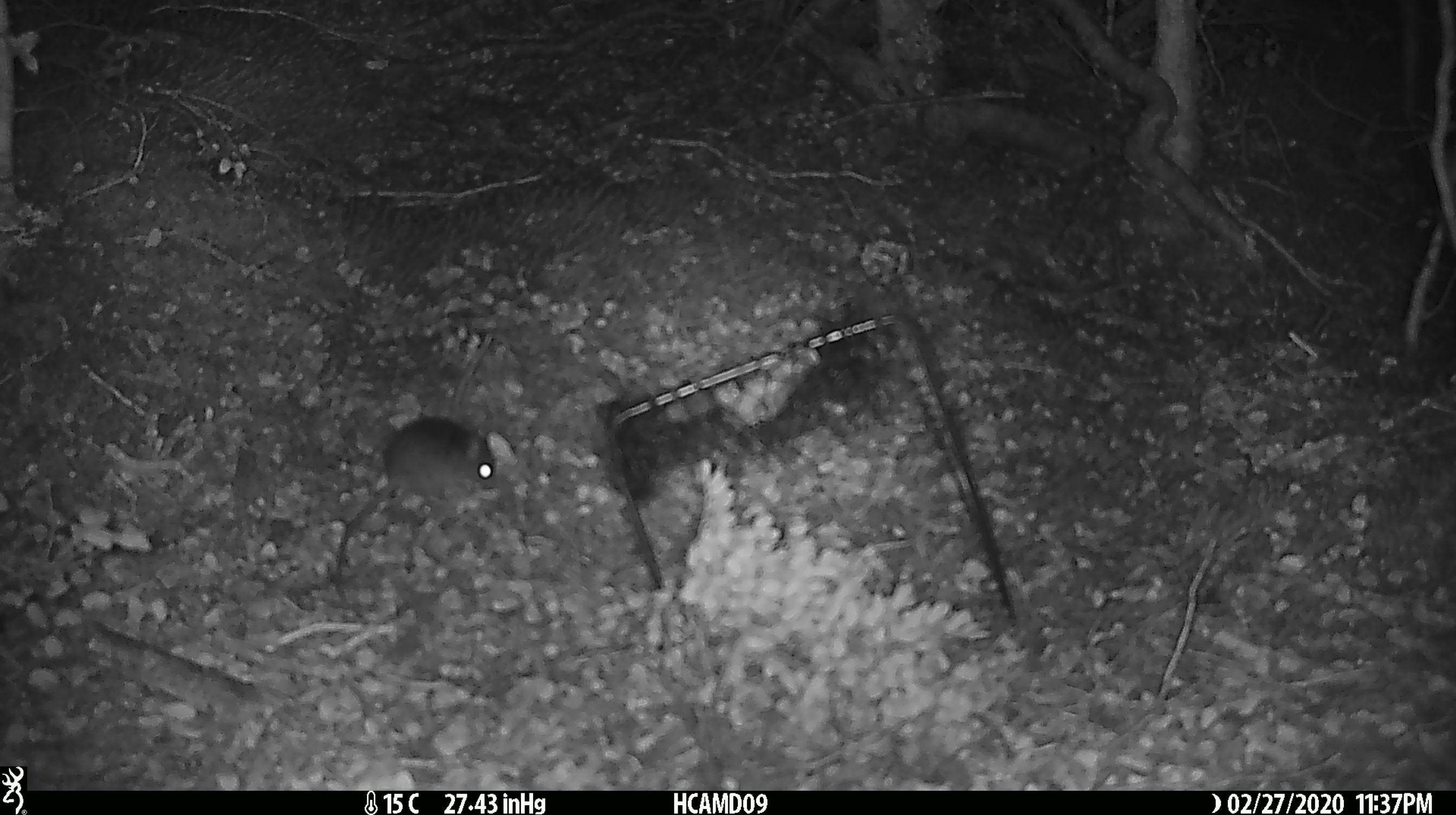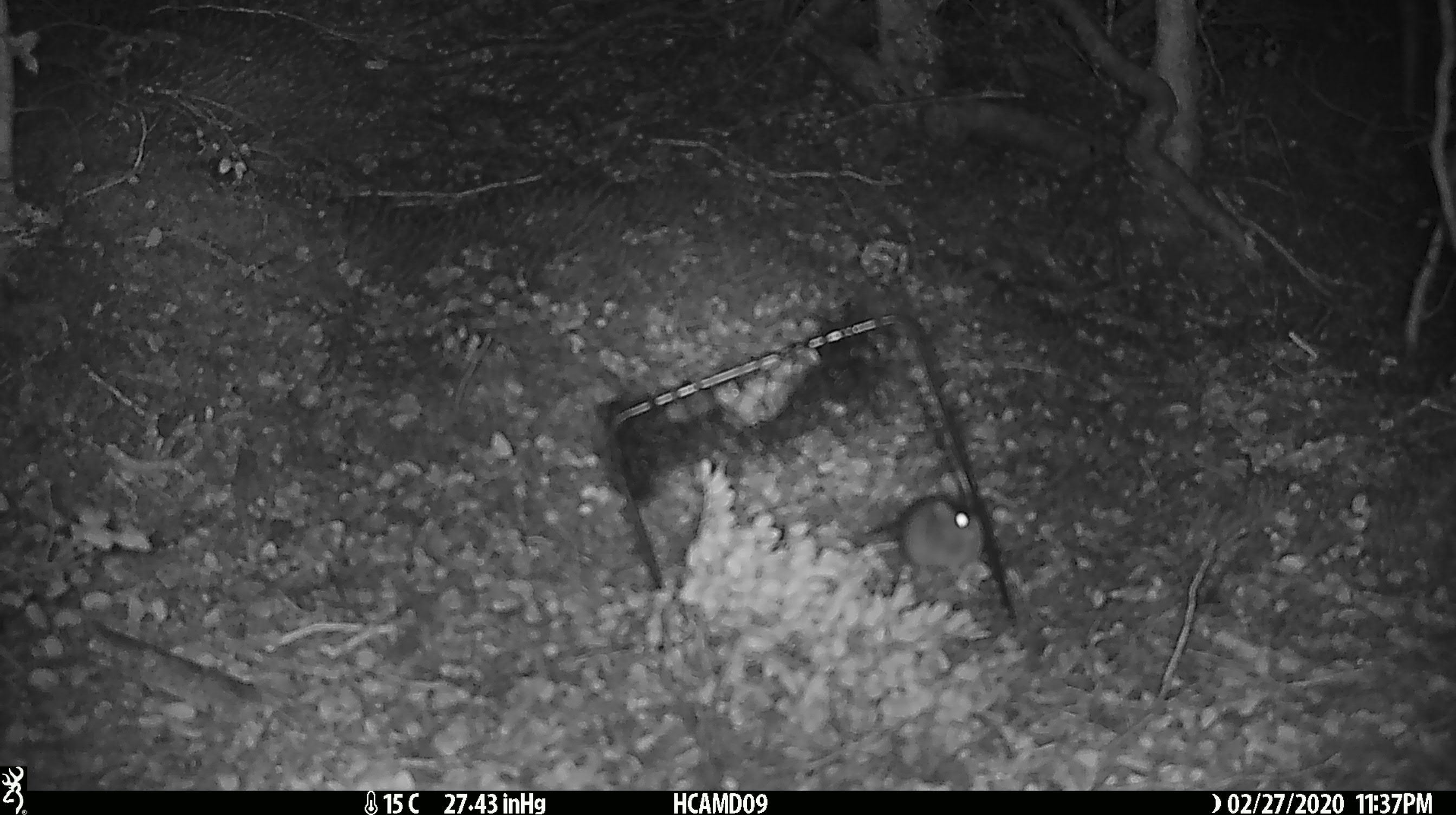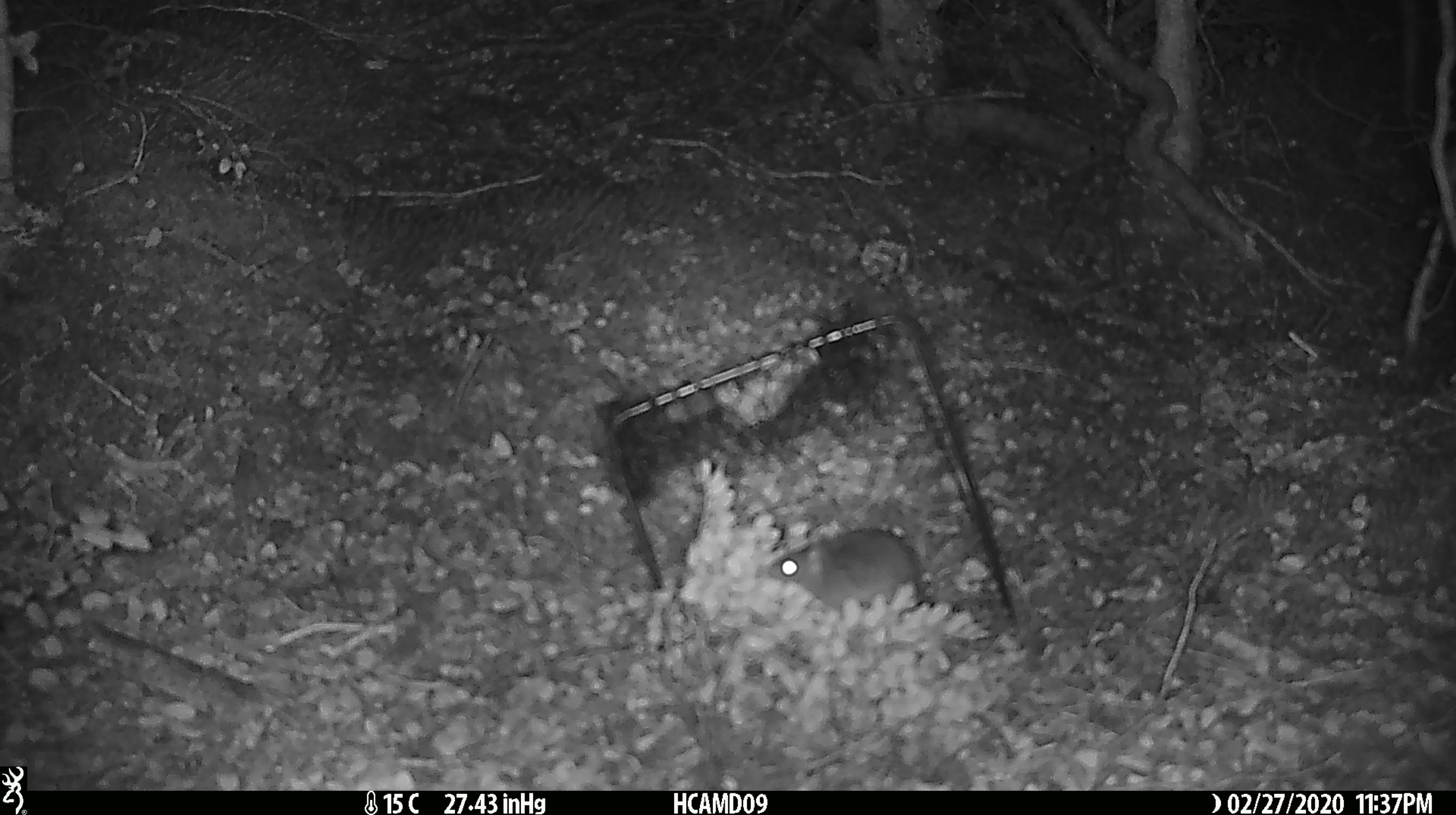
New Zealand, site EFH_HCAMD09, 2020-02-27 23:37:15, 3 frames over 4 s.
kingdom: Animalia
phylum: Chordata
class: Mammalia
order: Rodentia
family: Muridae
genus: Mus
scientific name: Mus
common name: mouse